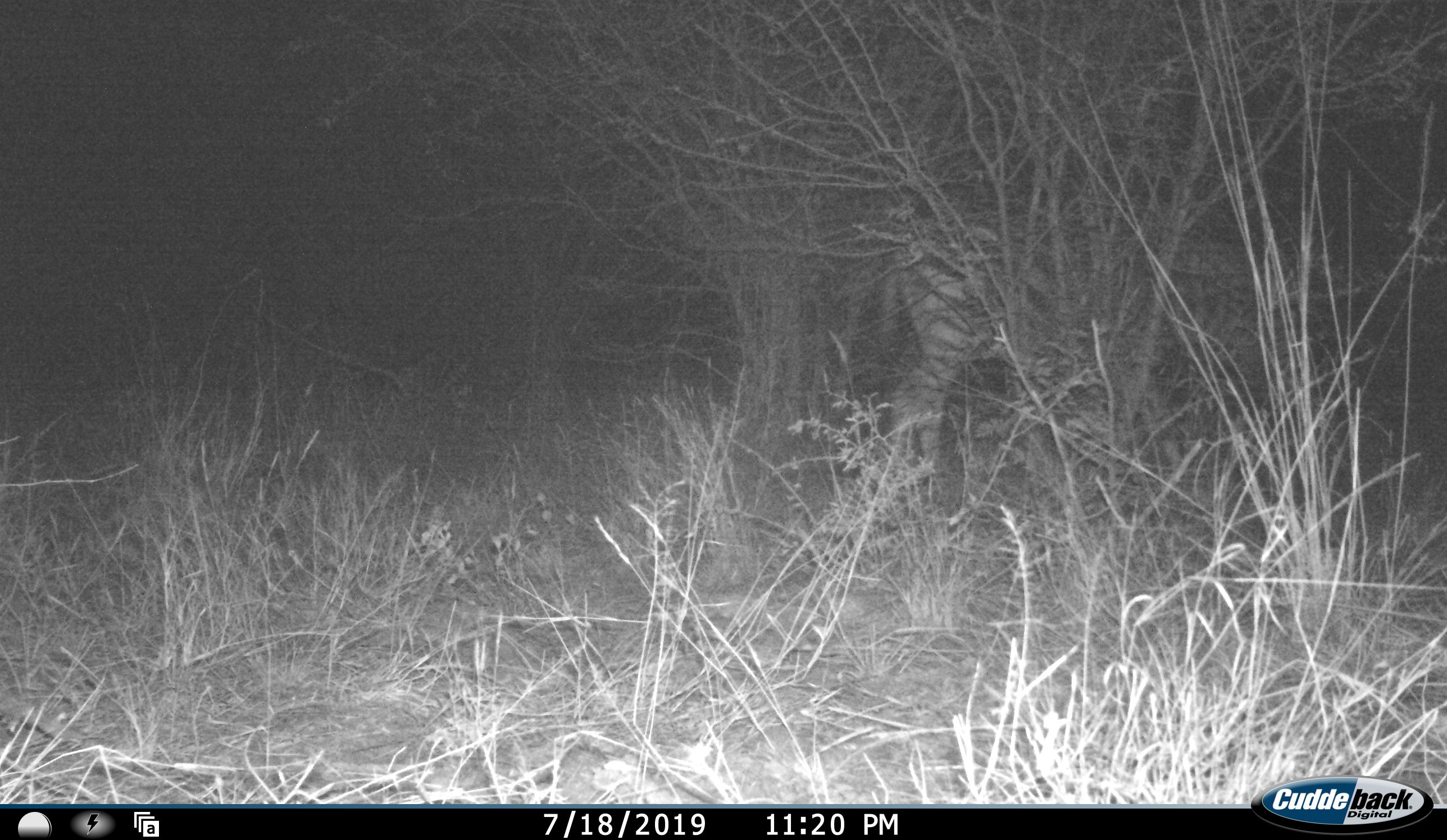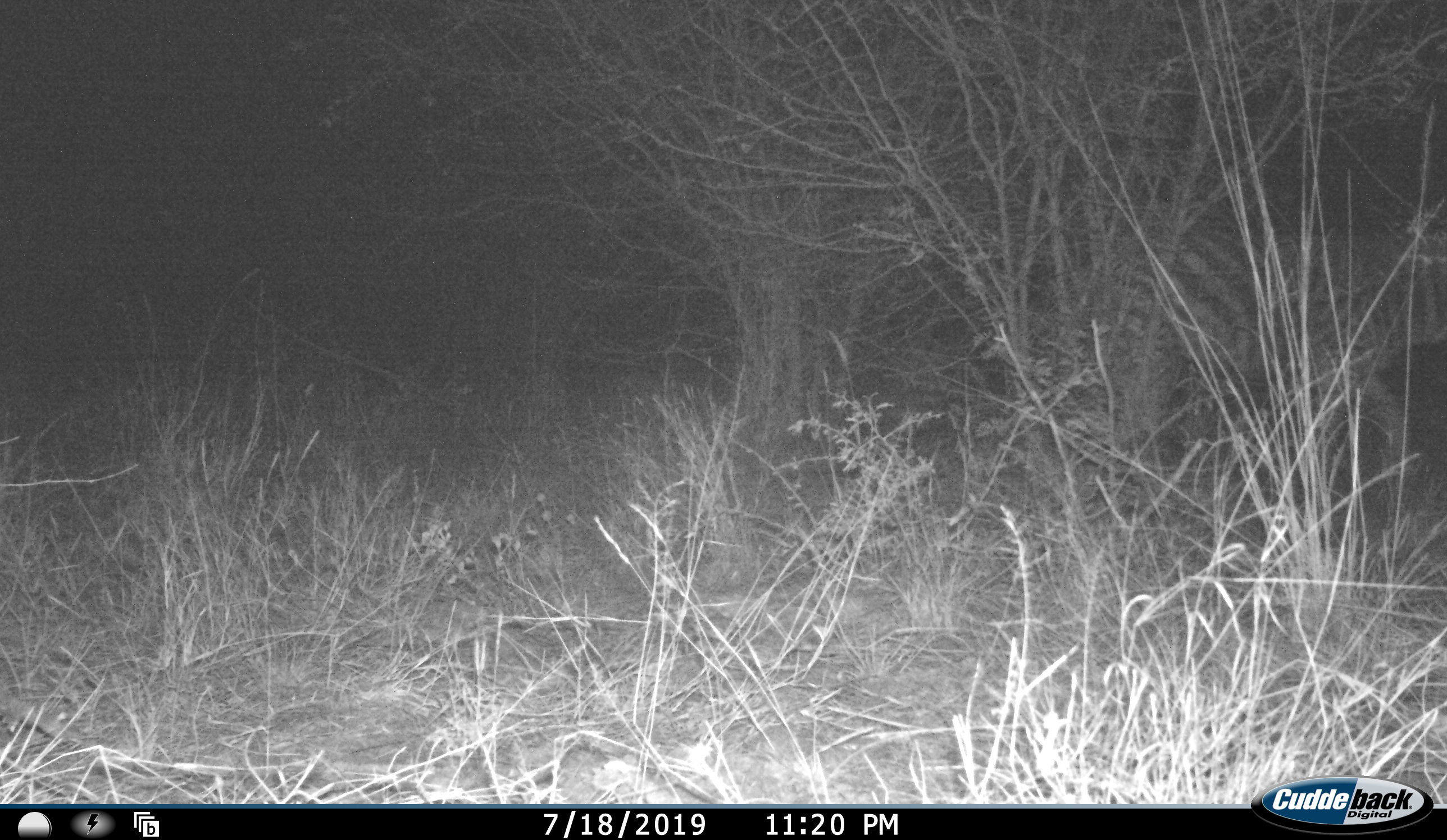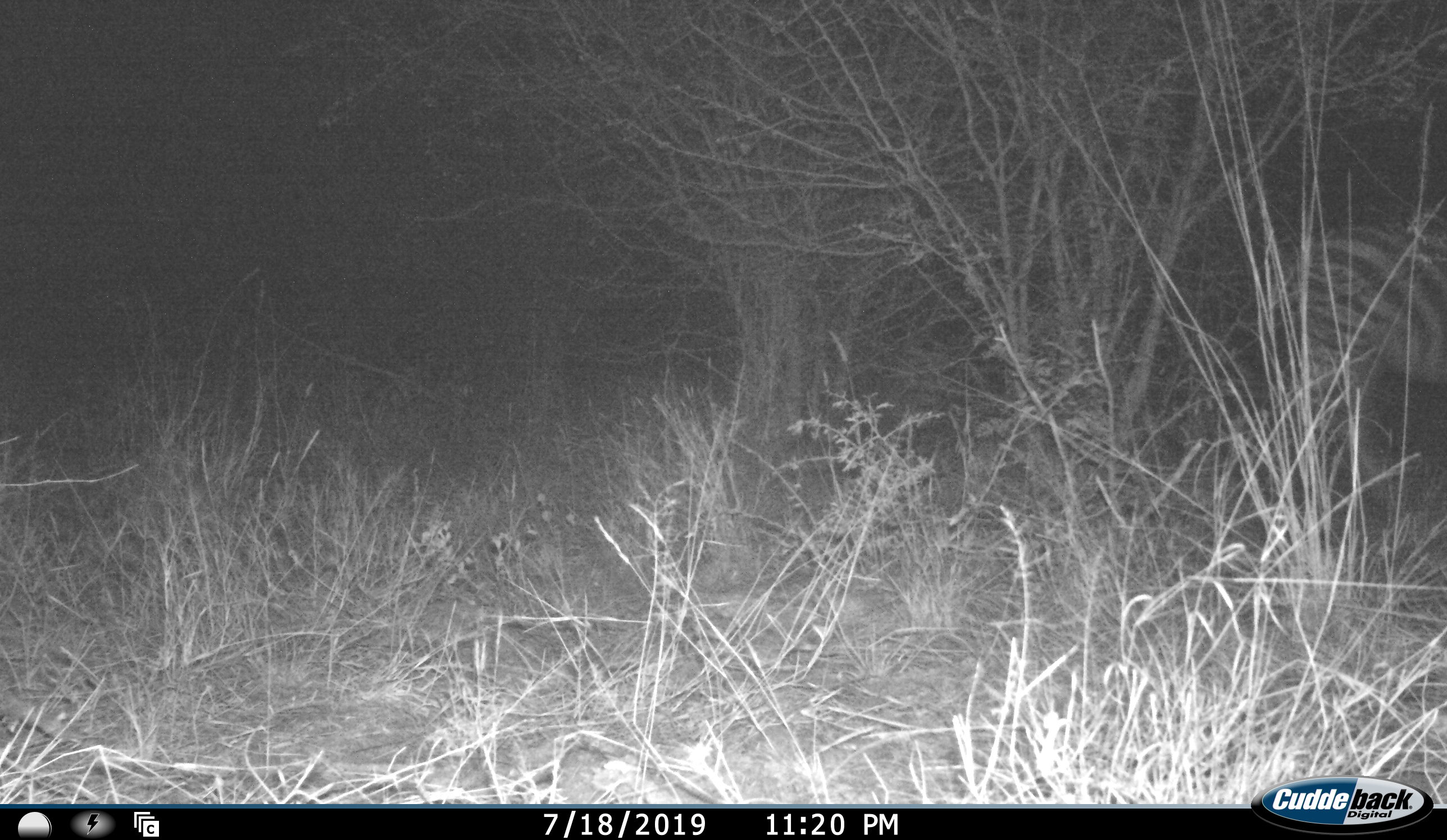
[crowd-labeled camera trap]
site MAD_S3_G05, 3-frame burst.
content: unidentified animal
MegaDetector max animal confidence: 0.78